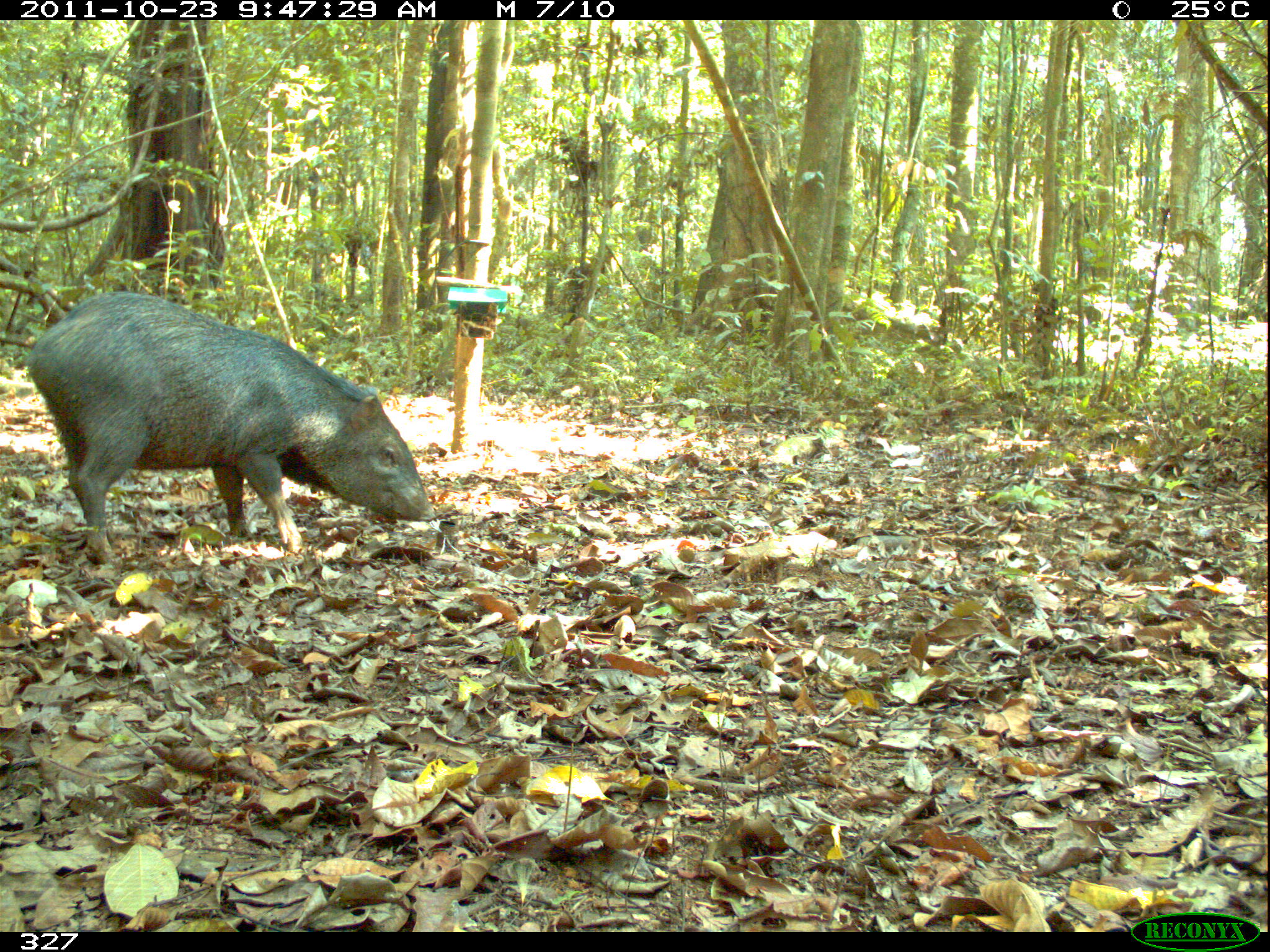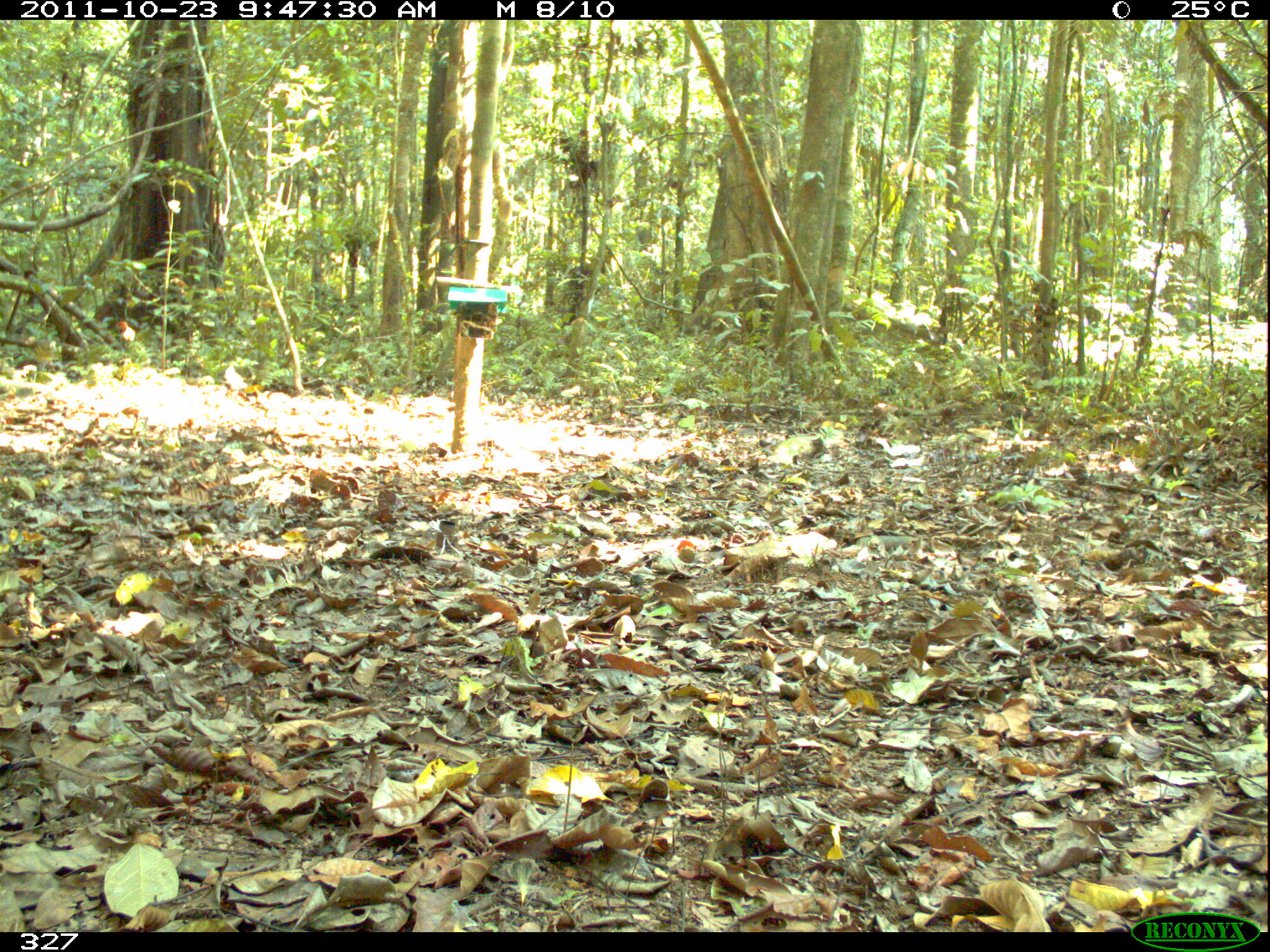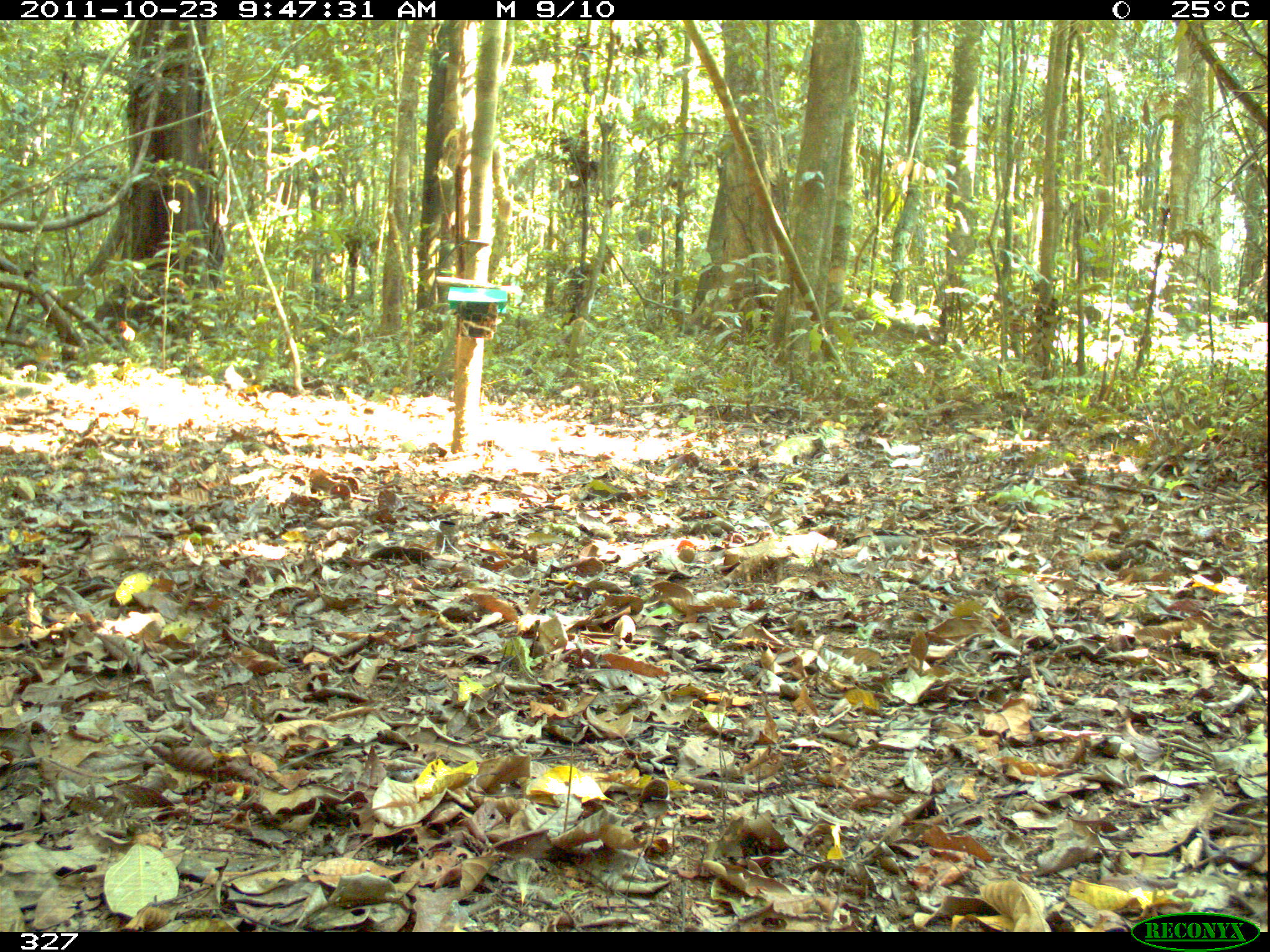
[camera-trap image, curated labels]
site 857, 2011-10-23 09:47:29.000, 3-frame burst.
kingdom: Animalia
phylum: Chordata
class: Mammalia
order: Artiodactyla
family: Tayassuidae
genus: Pecari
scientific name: Pecari tajacu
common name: collared peccary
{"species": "Pecari tajacu (collared peccary)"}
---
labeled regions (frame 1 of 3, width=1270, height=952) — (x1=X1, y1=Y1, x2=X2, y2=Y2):
pecari tajacu: (x1=22, y1=289, x2=435, y2=565)